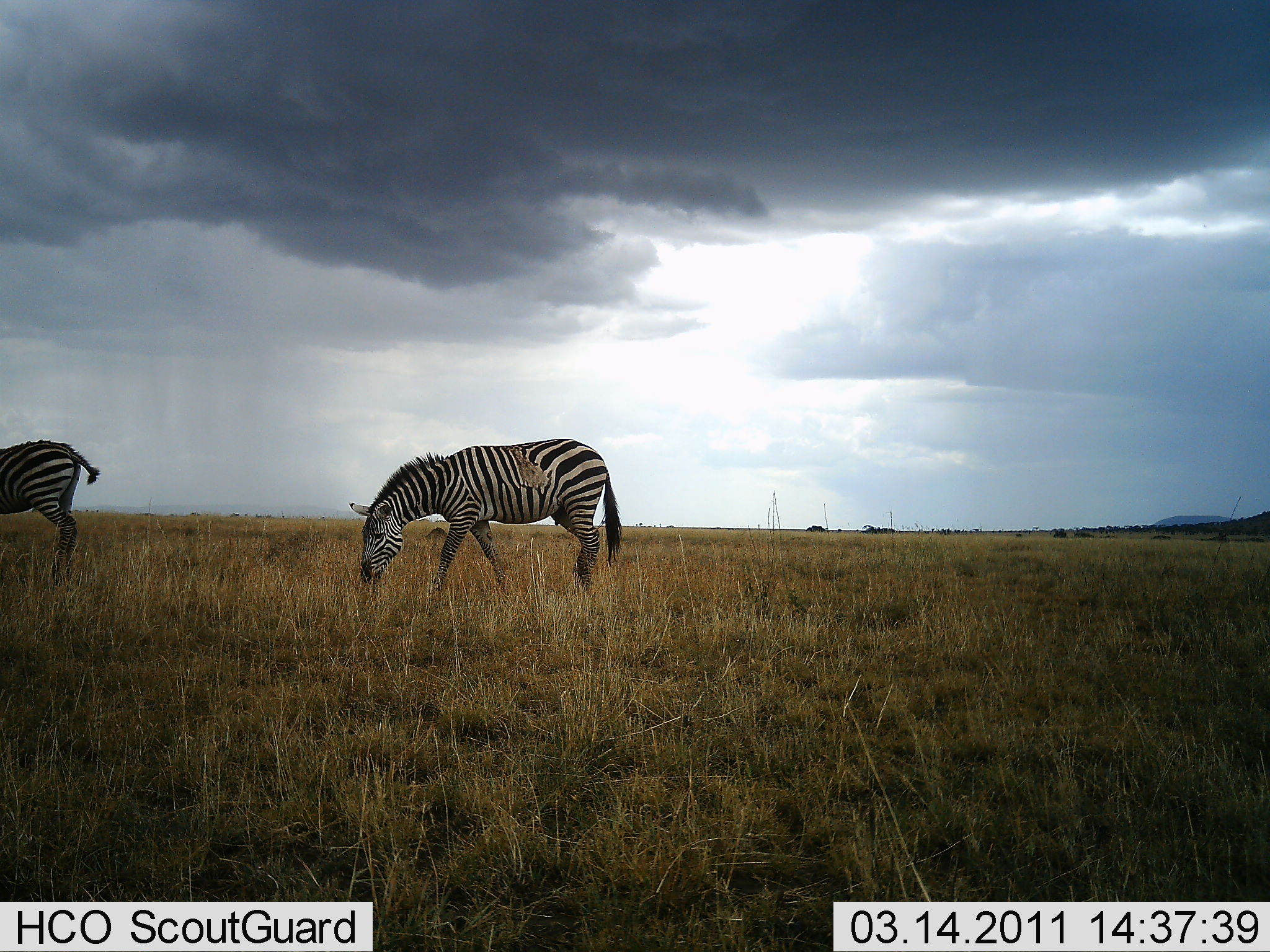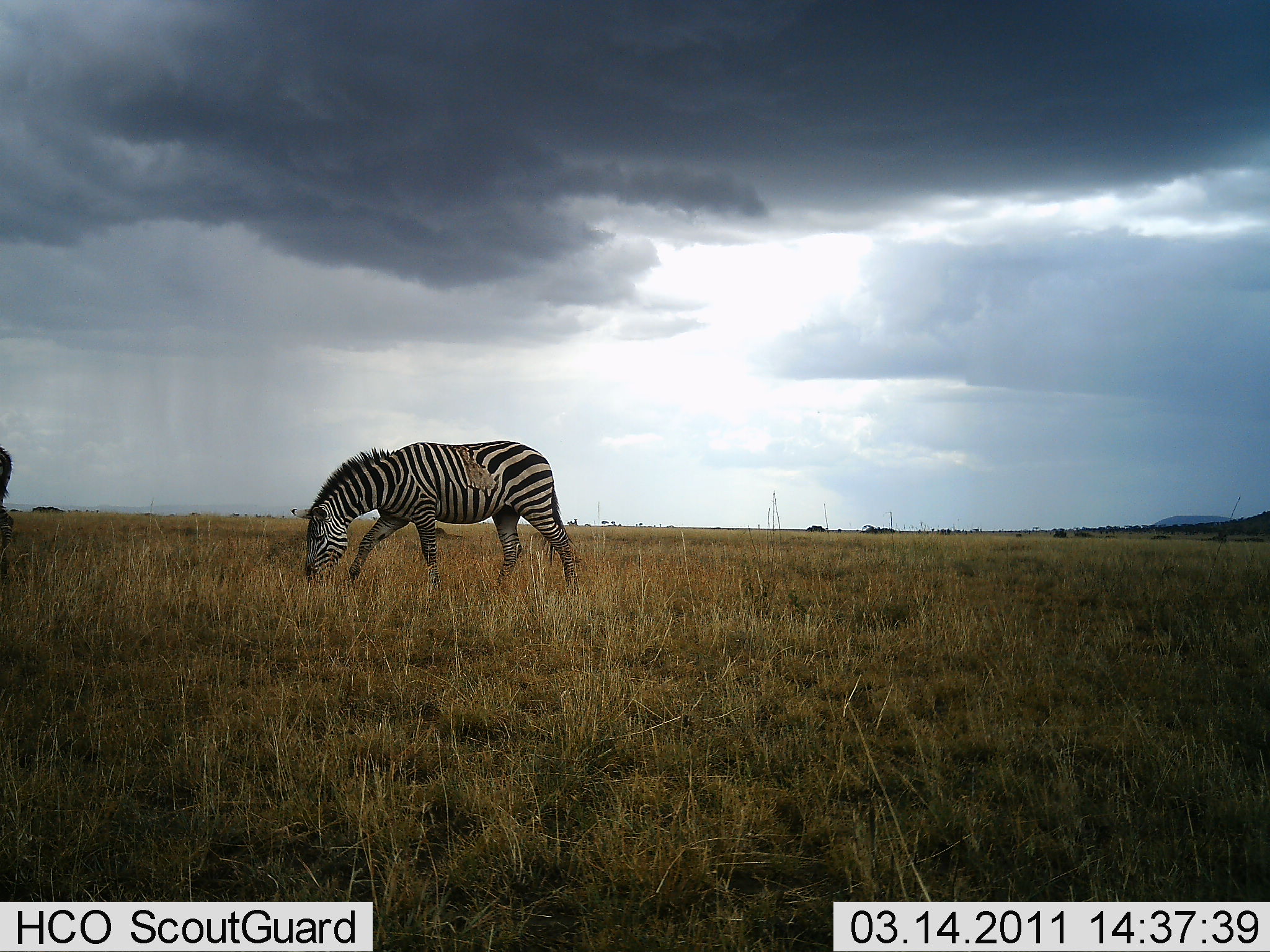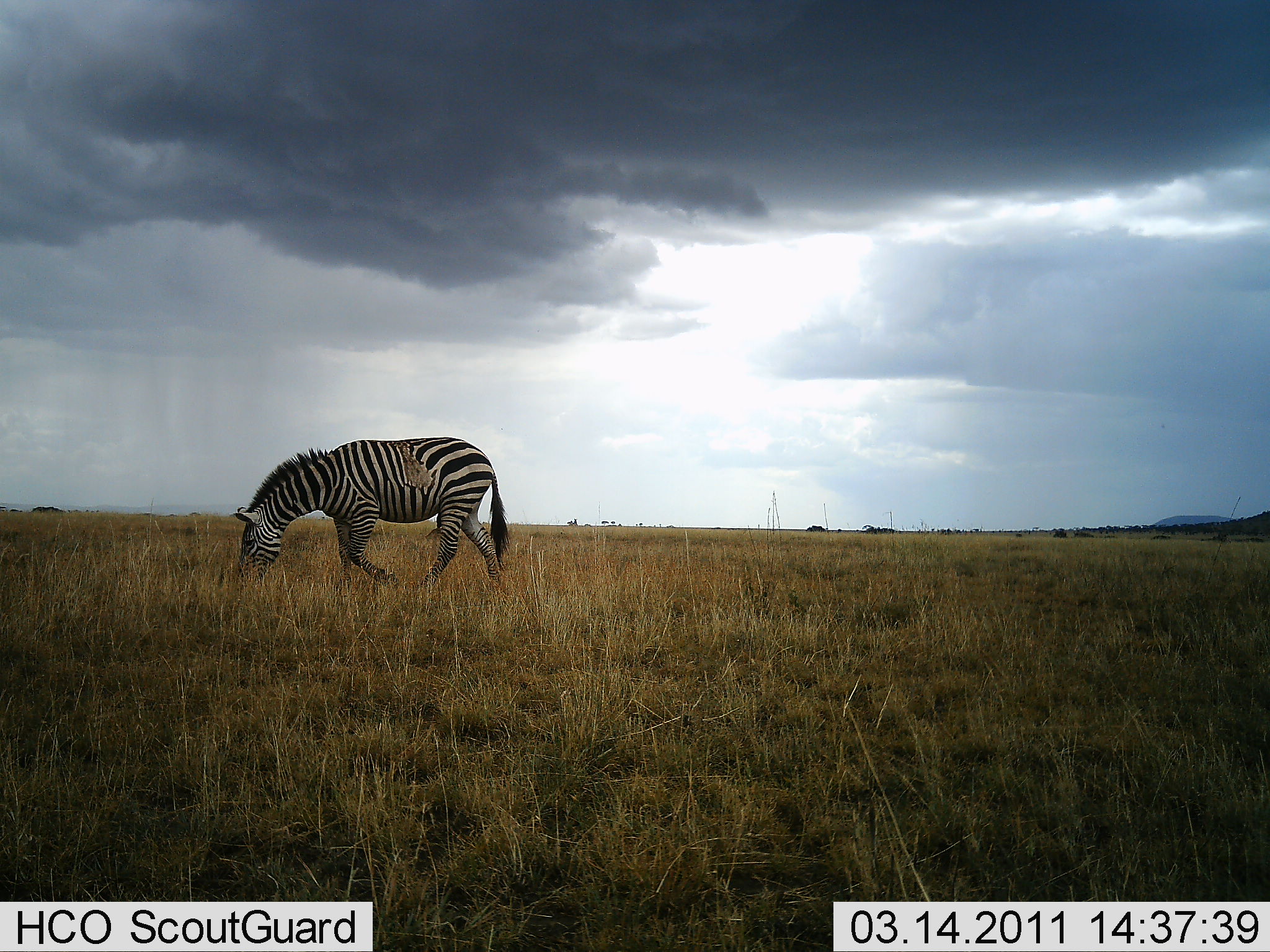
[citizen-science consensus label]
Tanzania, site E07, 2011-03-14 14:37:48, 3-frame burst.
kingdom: Animalia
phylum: Chordata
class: Mammalia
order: Perissodactyla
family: Equidae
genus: Equus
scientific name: Equus quagga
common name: plains zebra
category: zebra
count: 2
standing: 18%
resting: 0%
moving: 55%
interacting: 0%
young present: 0%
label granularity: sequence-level